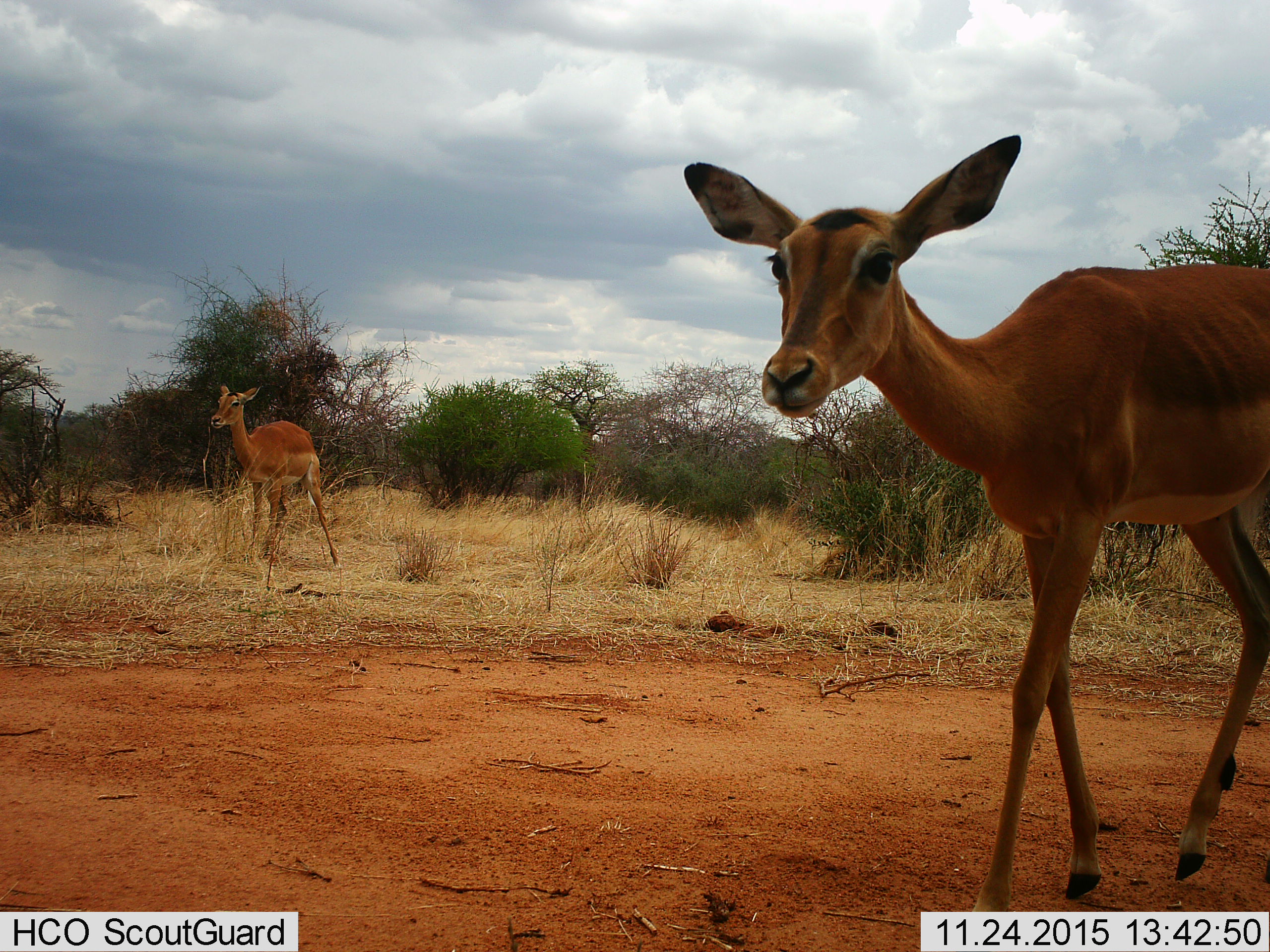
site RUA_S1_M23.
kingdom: Animalia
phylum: Chordata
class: Mammalia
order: Artiodactyla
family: Bovidae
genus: Aepyceros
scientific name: Aepyceros melampus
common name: impala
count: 2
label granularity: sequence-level